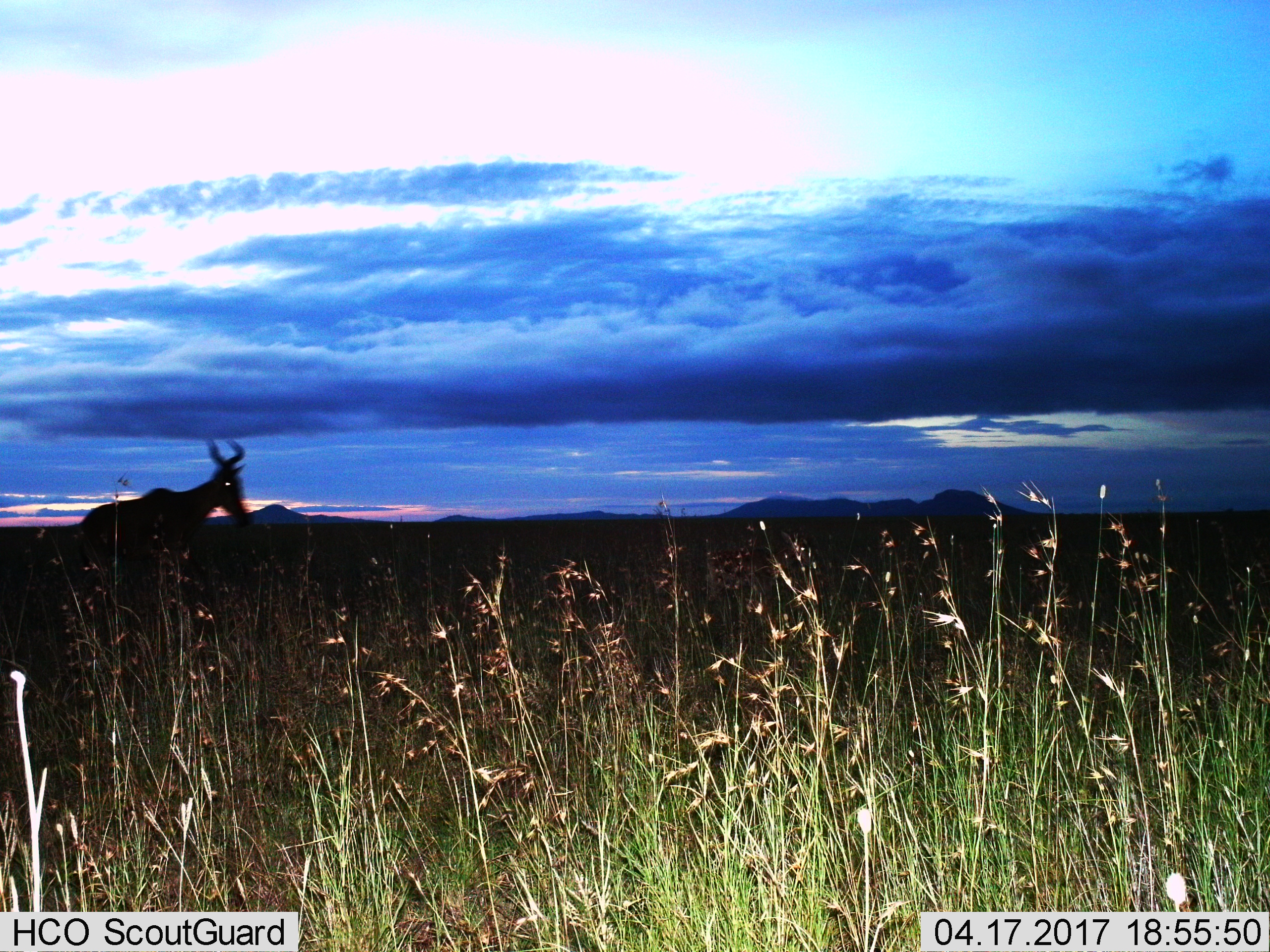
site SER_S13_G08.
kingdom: Animalia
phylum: Chordata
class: Mammalia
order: Artiodactyla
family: Bovidae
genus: Alcelaphus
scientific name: Alcelaphus buselaphus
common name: hartebeest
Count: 1.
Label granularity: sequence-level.